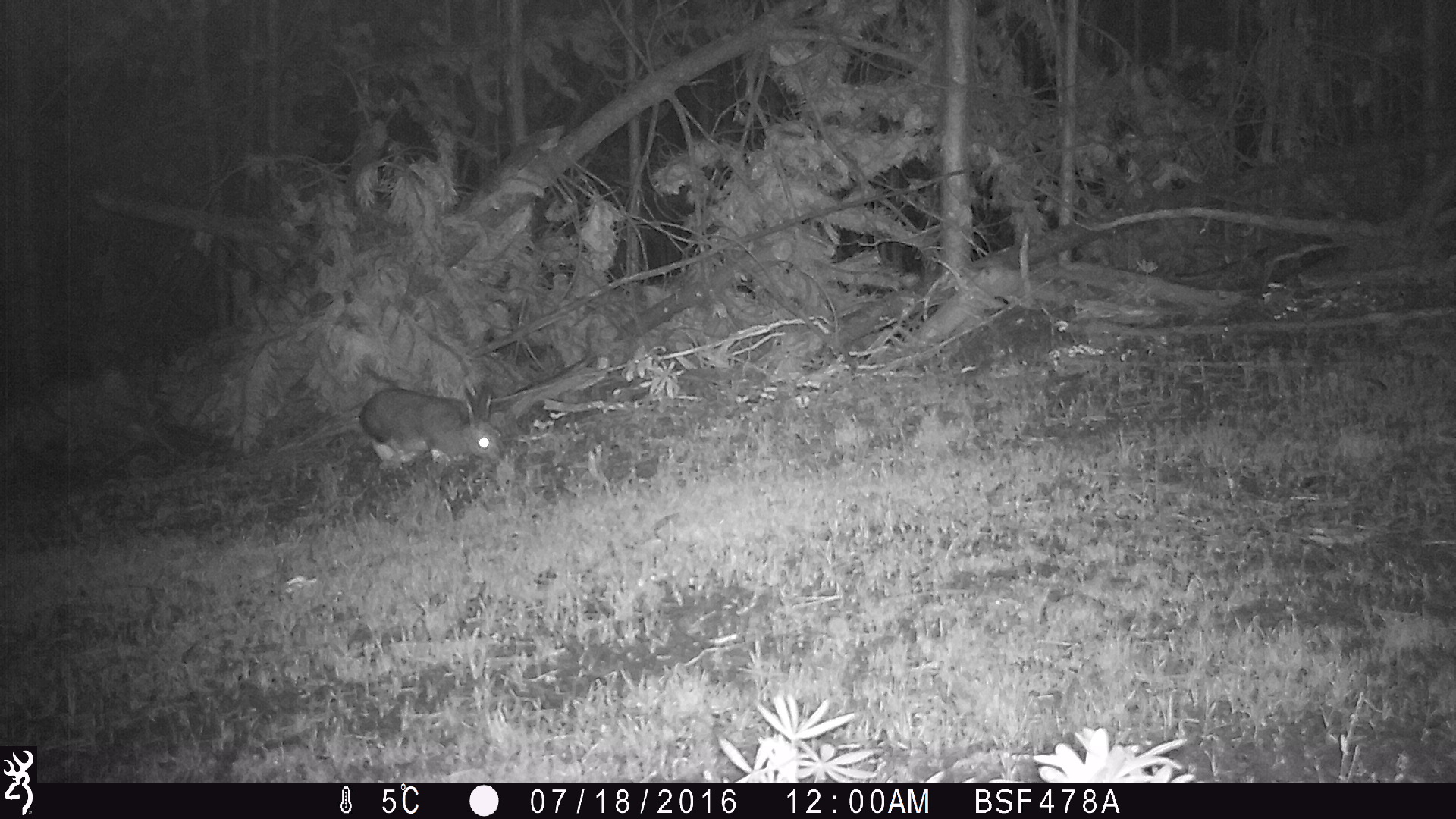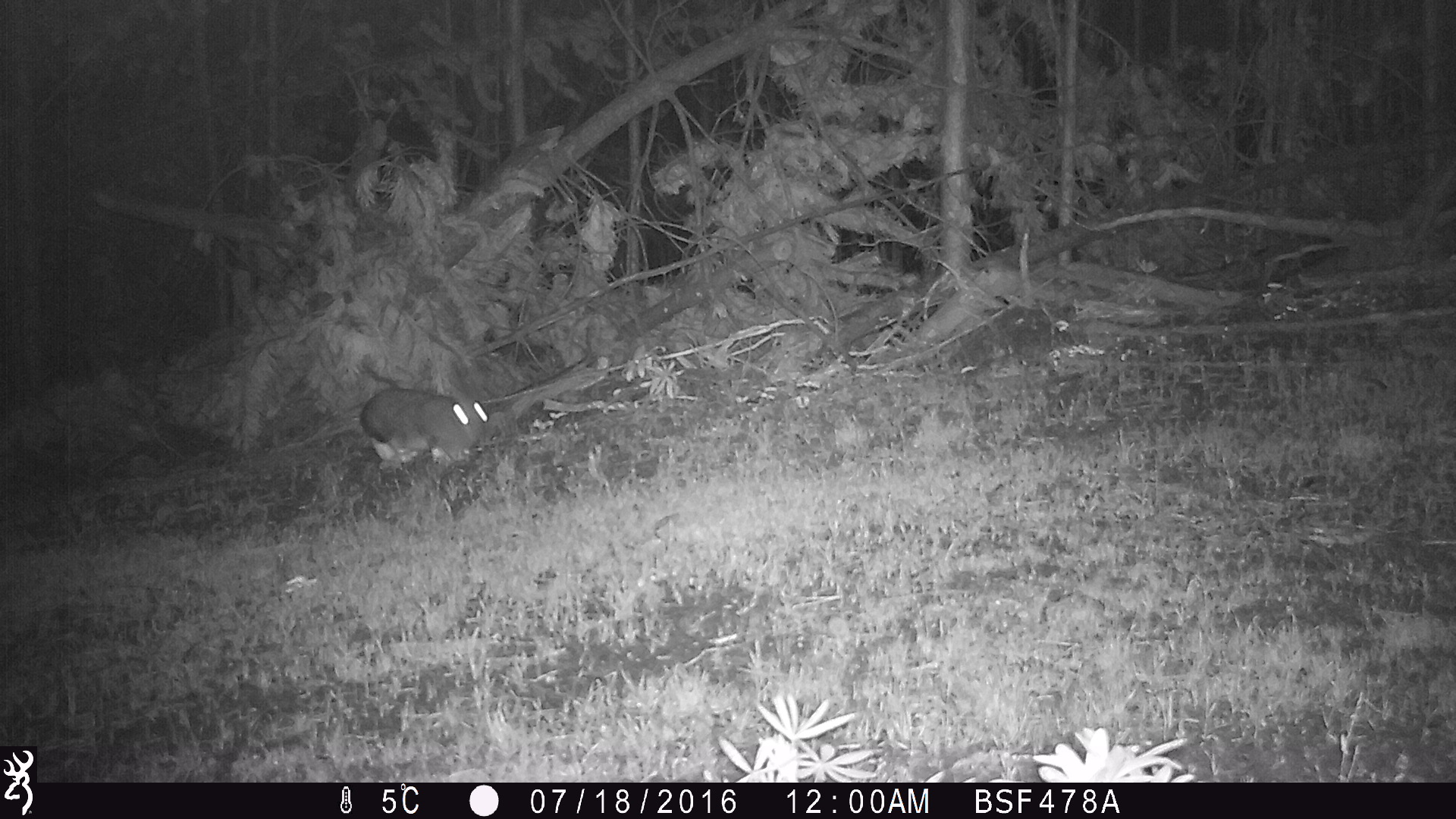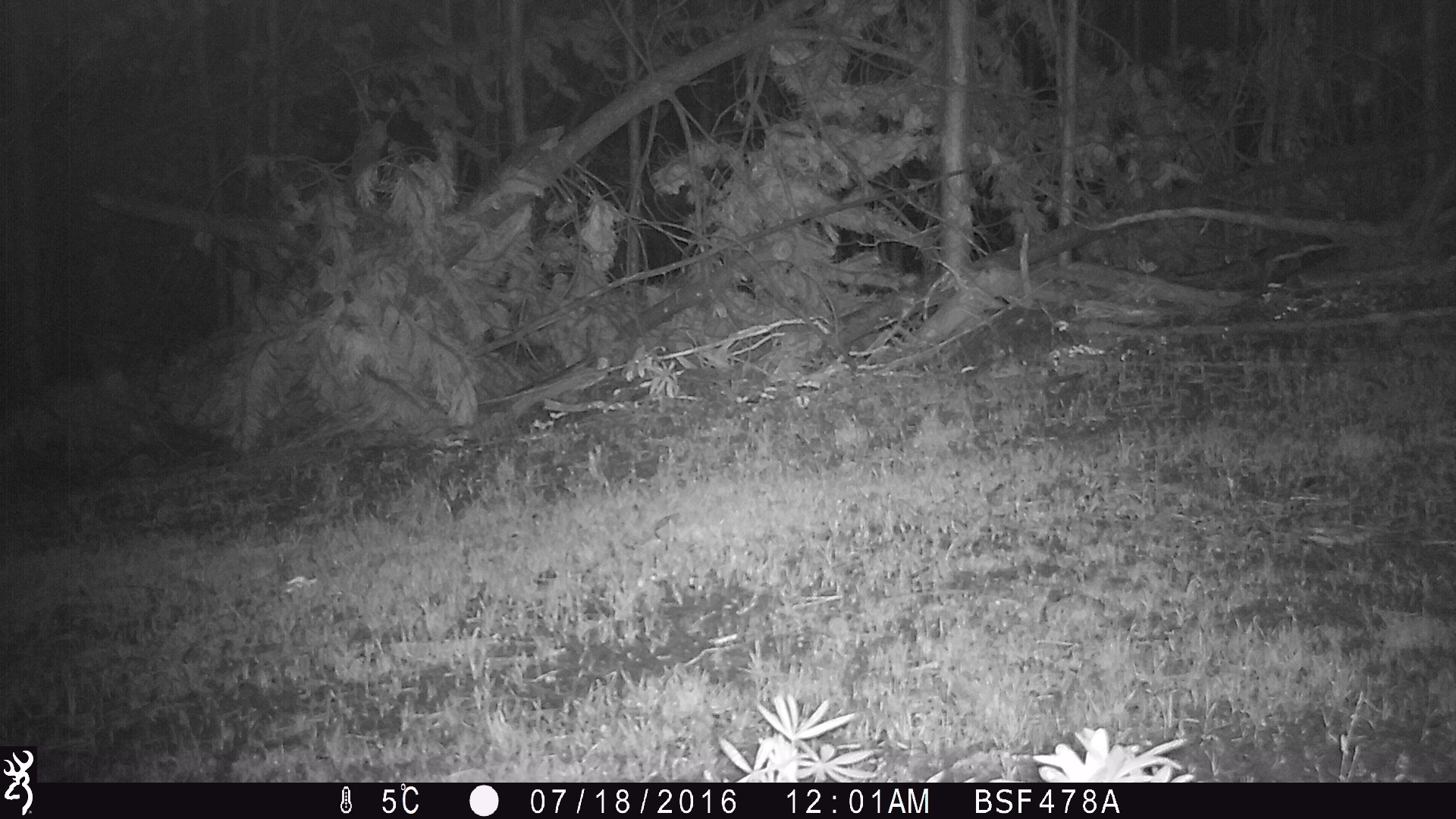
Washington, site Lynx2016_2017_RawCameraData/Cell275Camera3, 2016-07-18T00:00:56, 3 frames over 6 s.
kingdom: Animalia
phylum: Chordata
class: Mammalia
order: Lagomorpha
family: Leporidae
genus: Lepus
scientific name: Lepus americanus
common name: snowshoe hare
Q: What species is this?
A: Lepus americanus (snowshoe hare).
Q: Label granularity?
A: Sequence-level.